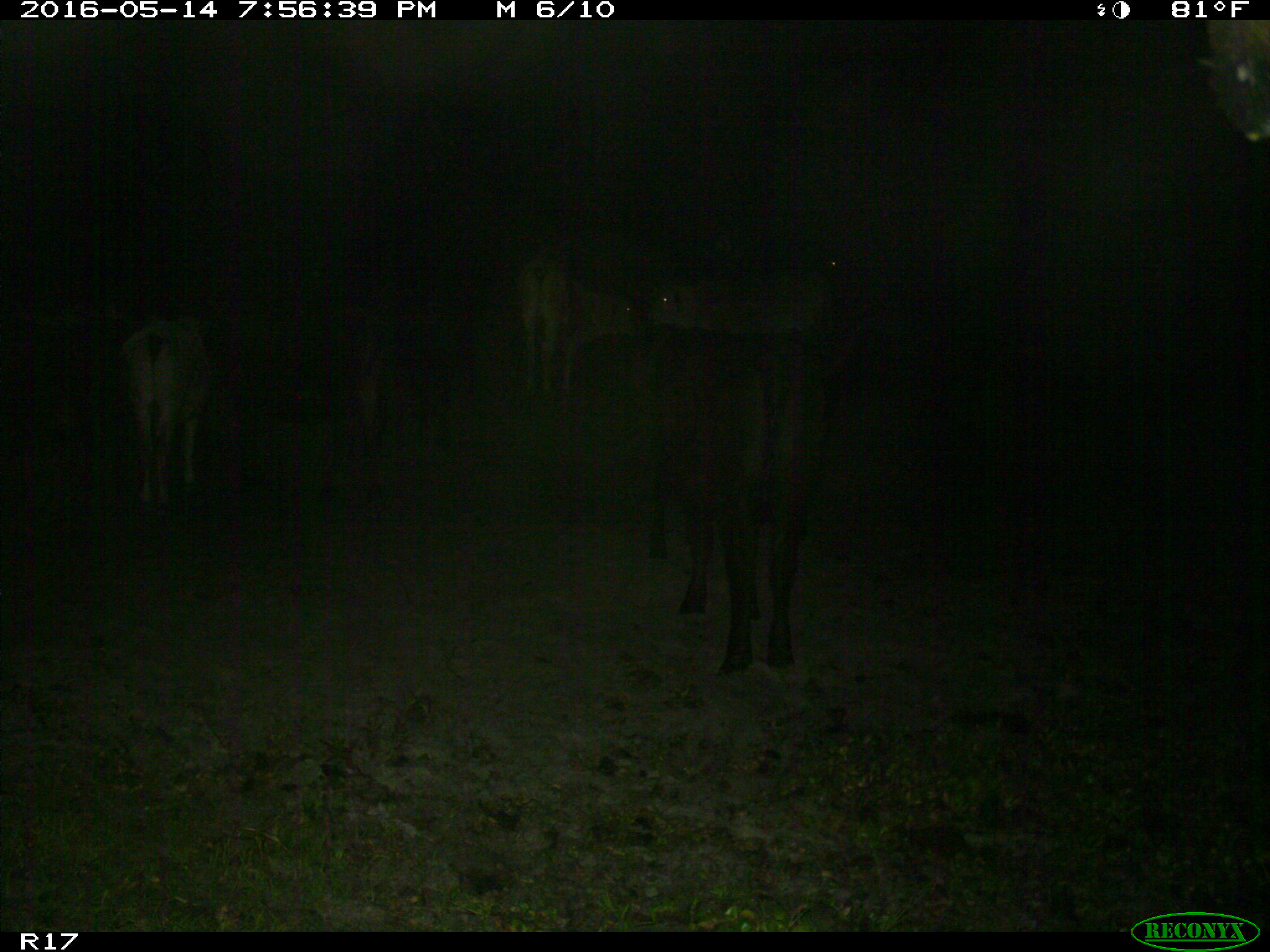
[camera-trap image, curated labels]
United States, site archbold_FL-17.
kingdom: Animalia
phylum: Chordata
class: Mammalia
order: Artiodactyla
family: Bovidae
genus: Bos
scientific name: Bos taurus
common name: domestic cow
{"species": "Bos taurus (domestic cow)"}